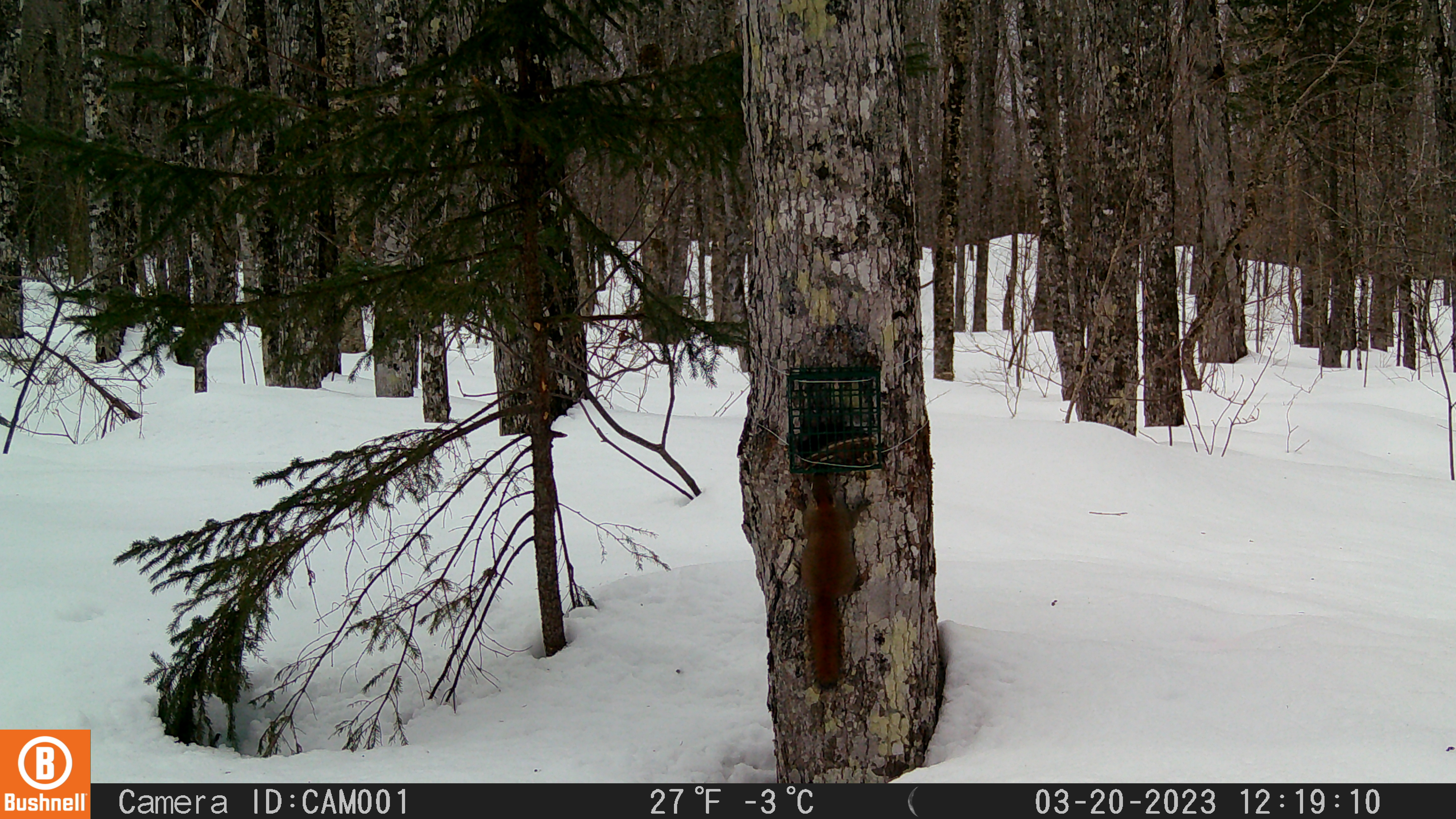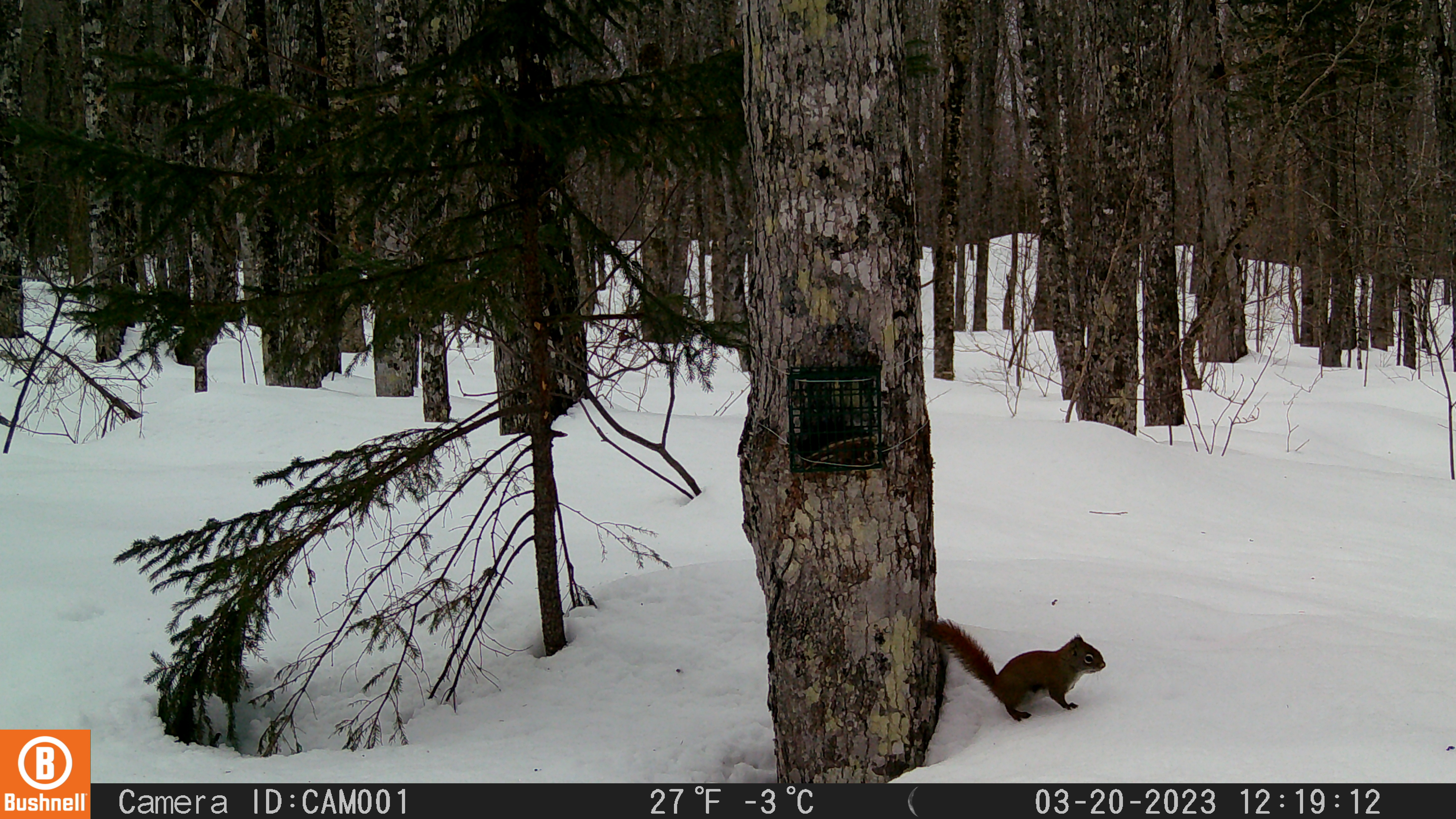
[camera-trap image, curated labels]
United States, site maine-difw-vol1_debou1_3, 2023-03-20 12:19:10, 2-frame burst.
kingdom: Animalia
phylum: Chordata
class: Mammalia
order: Rodentia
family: Sciuridae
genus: Tamiasciurus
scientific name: Tamiasciurus hudsonicus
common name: red squirrel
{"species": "red squirrel (Tamiasciurus hudsonicus)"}